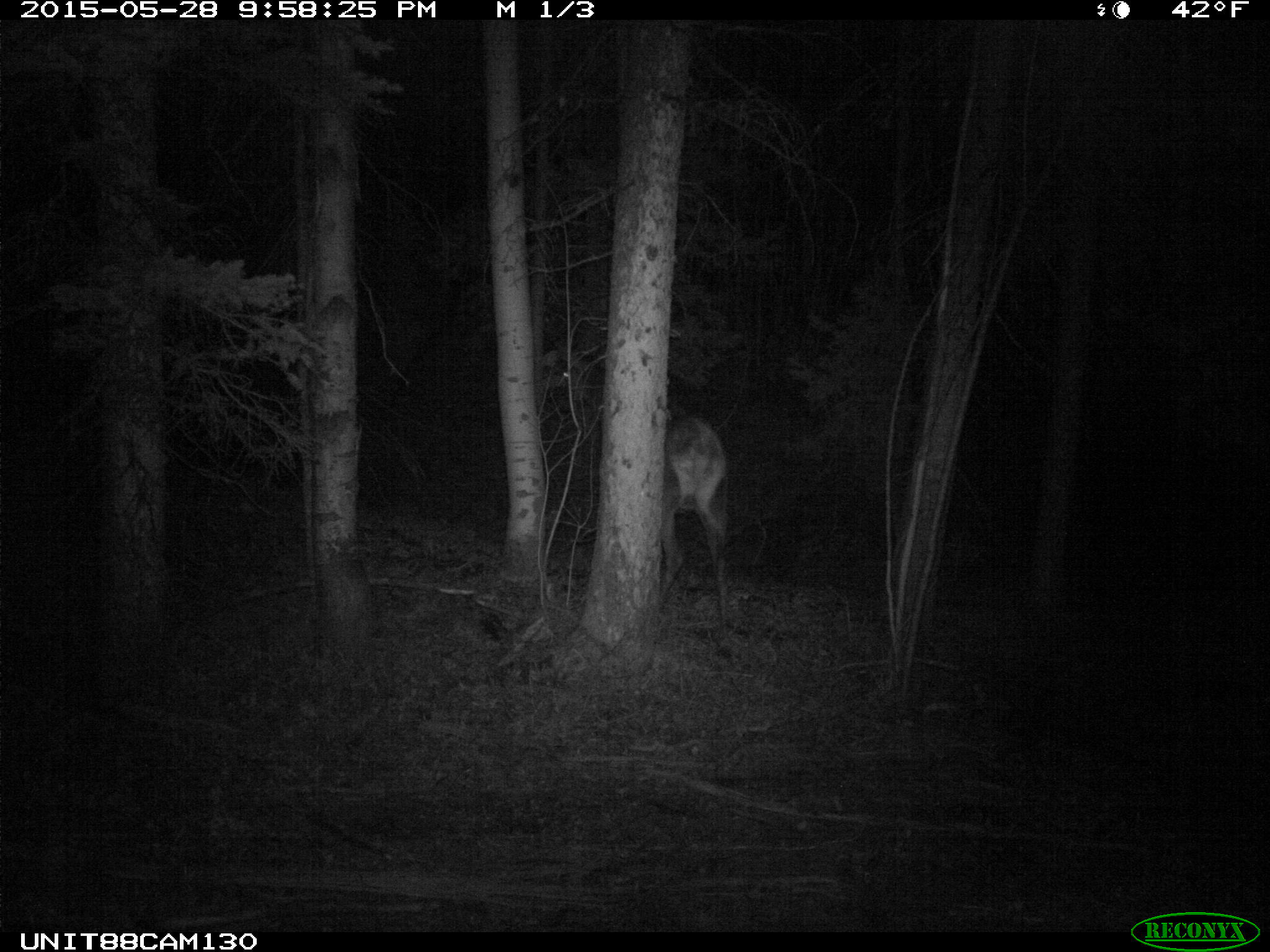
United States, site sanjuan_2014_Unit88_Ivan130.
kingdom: Animalia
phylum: Chordata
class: Mammalia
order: Artiodactyla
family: Cervidae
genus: Cervus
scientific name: Cervus elaphus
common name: red deer